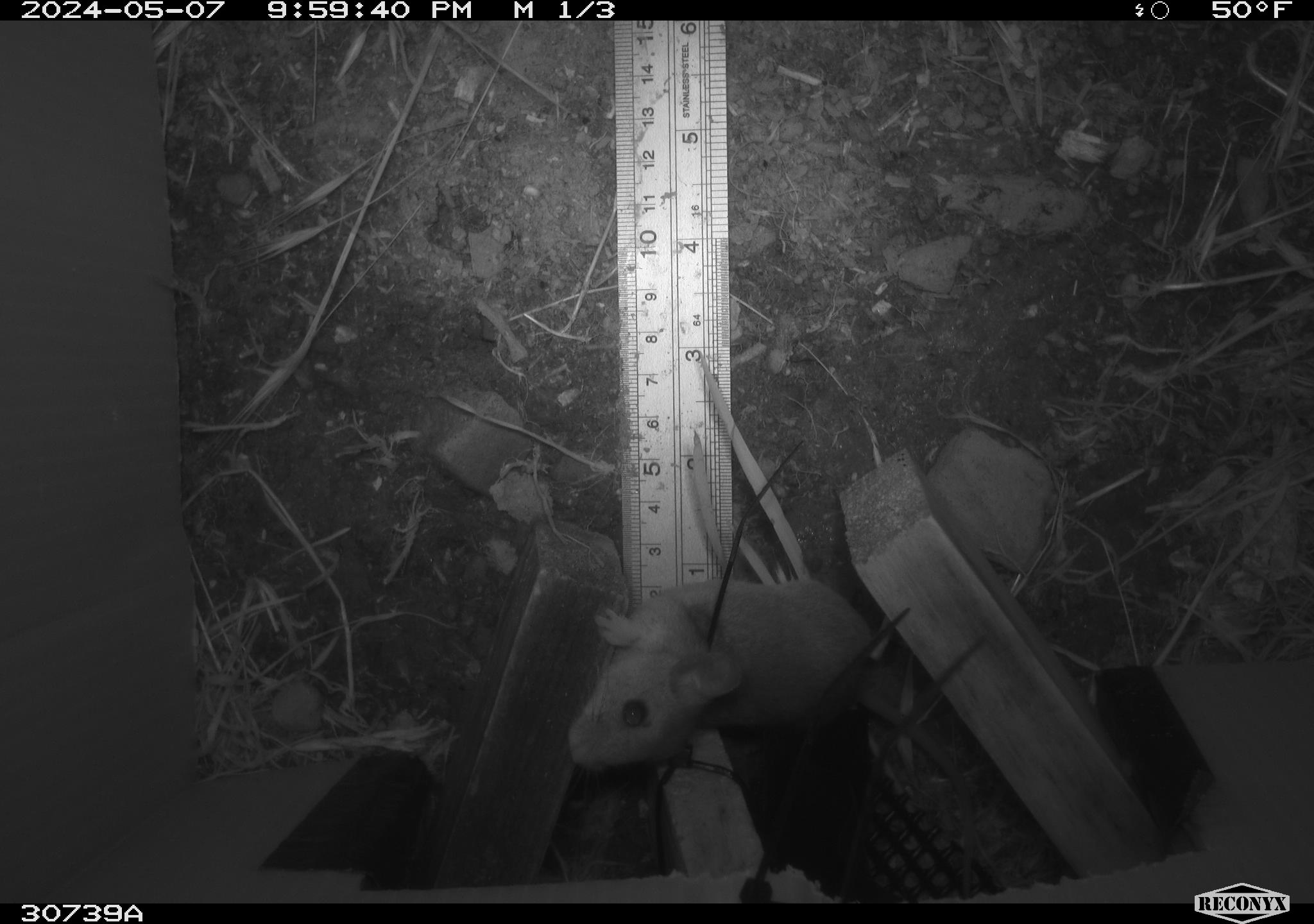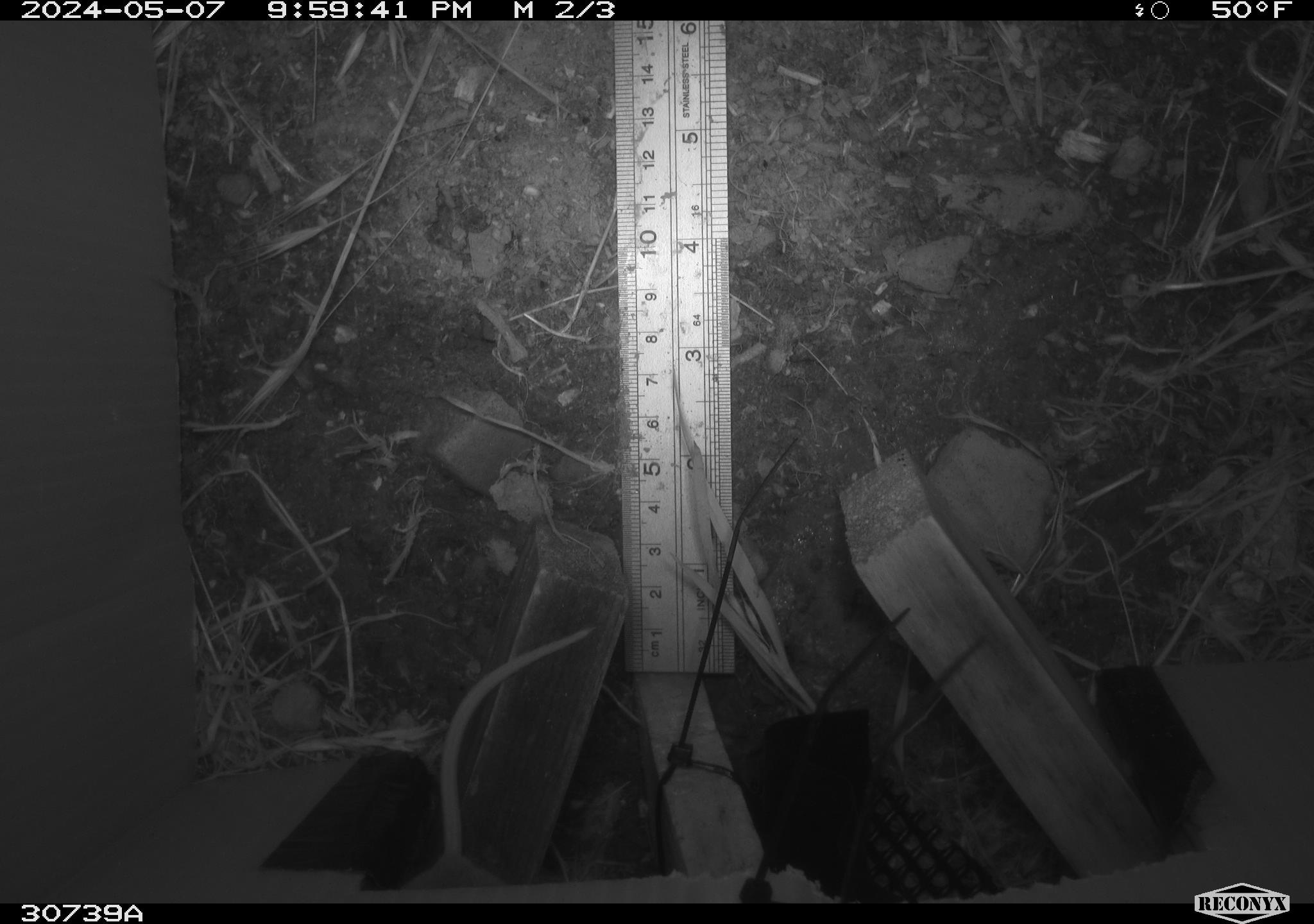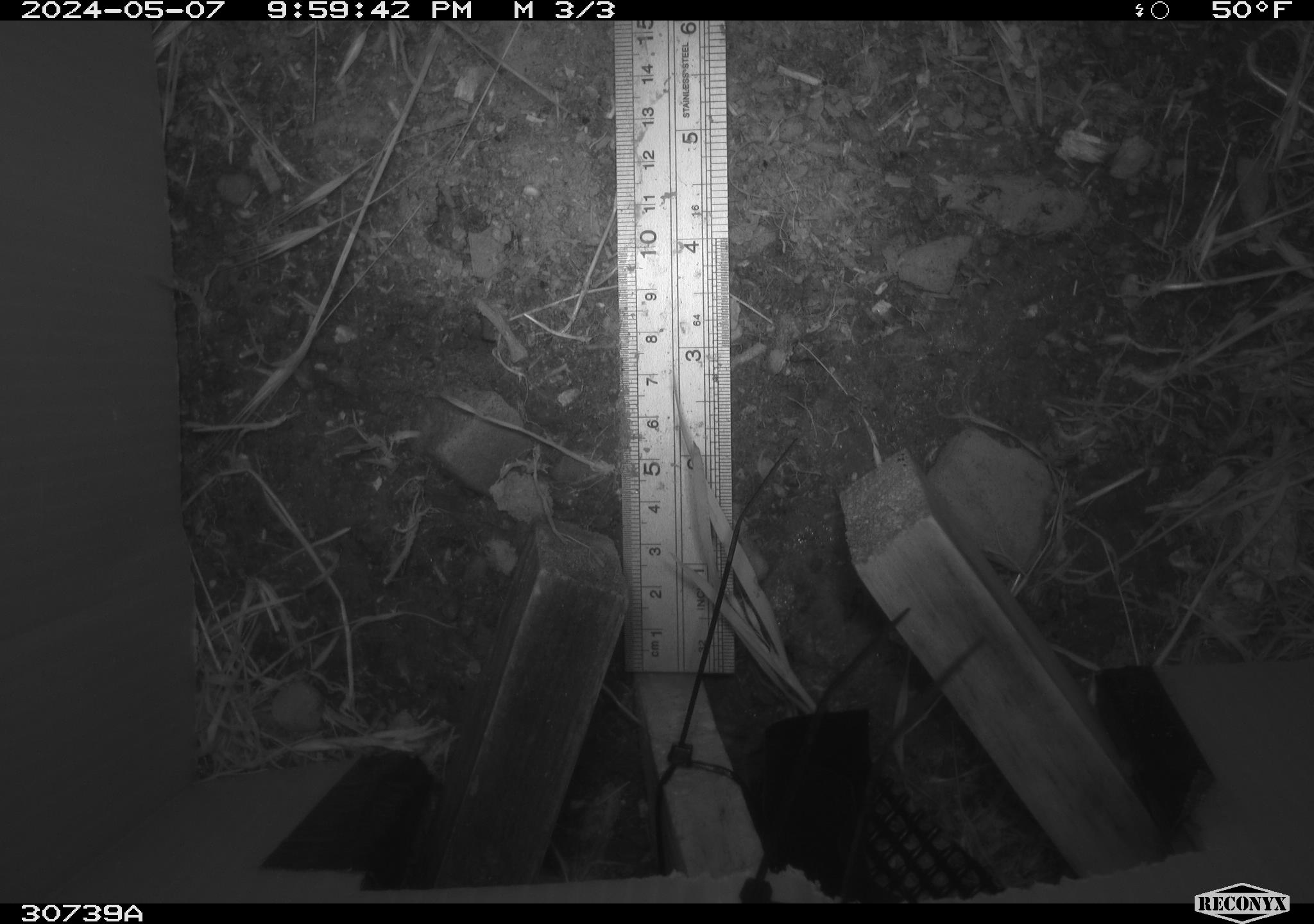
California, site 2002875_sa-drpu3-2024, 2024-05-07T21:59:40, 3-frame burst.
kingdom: Animalia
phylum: Chordata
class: Mammalia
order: Rodentia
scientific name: Rodentia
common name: rodent